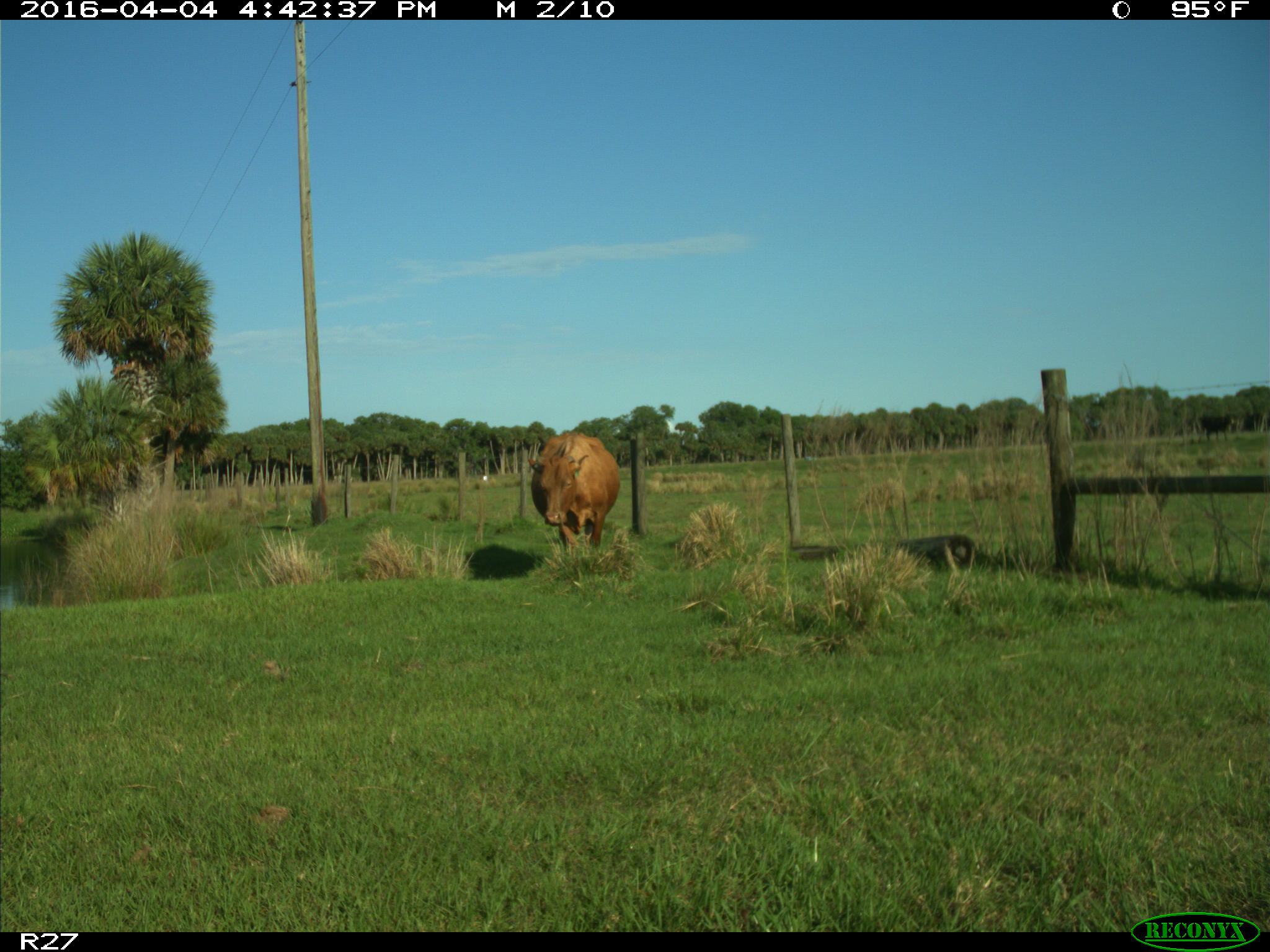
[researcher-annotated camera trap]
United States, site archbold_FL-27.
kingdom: Animalia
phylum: Chordata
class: Mammalia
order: Artiodactyla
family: Bovidae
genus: Bos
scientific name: Bos taurus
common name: domestic cow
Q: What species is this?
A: Bos taurus (domestic cow).